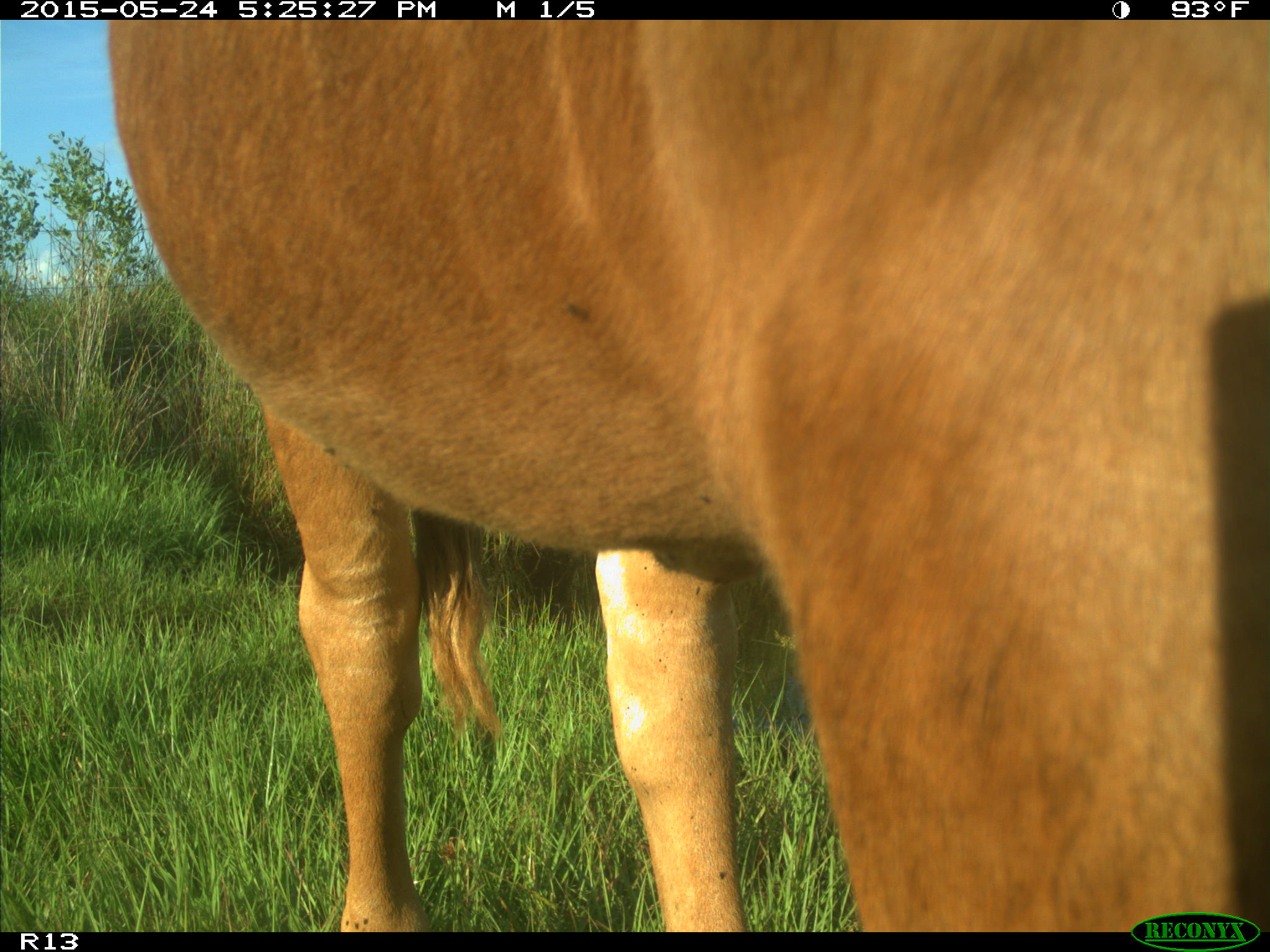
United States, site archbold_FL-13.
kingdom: Animalia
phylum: Chordata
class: Mammalia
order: Artiodactyla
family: Bovidae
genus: Bos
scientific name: Bos taurus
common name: domestic cow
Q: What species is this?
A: Bos taurus (domestic cow).